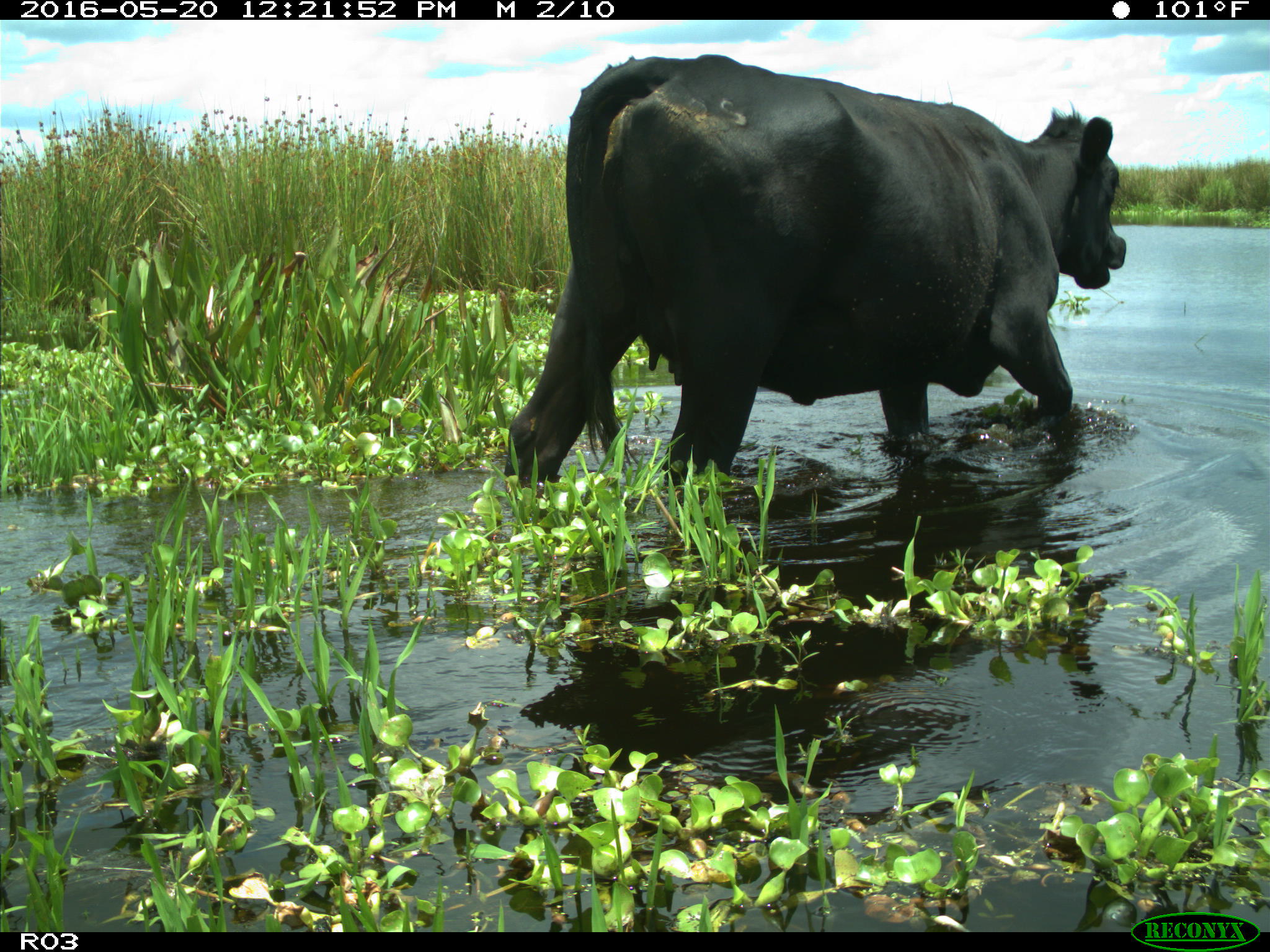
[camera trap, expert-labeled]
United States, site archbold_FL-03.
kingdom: Animalia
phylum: Chordata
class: Mammalia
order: Artiodactyla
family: Bovidae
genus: Bos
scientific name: Bos taurus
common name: domestic cow